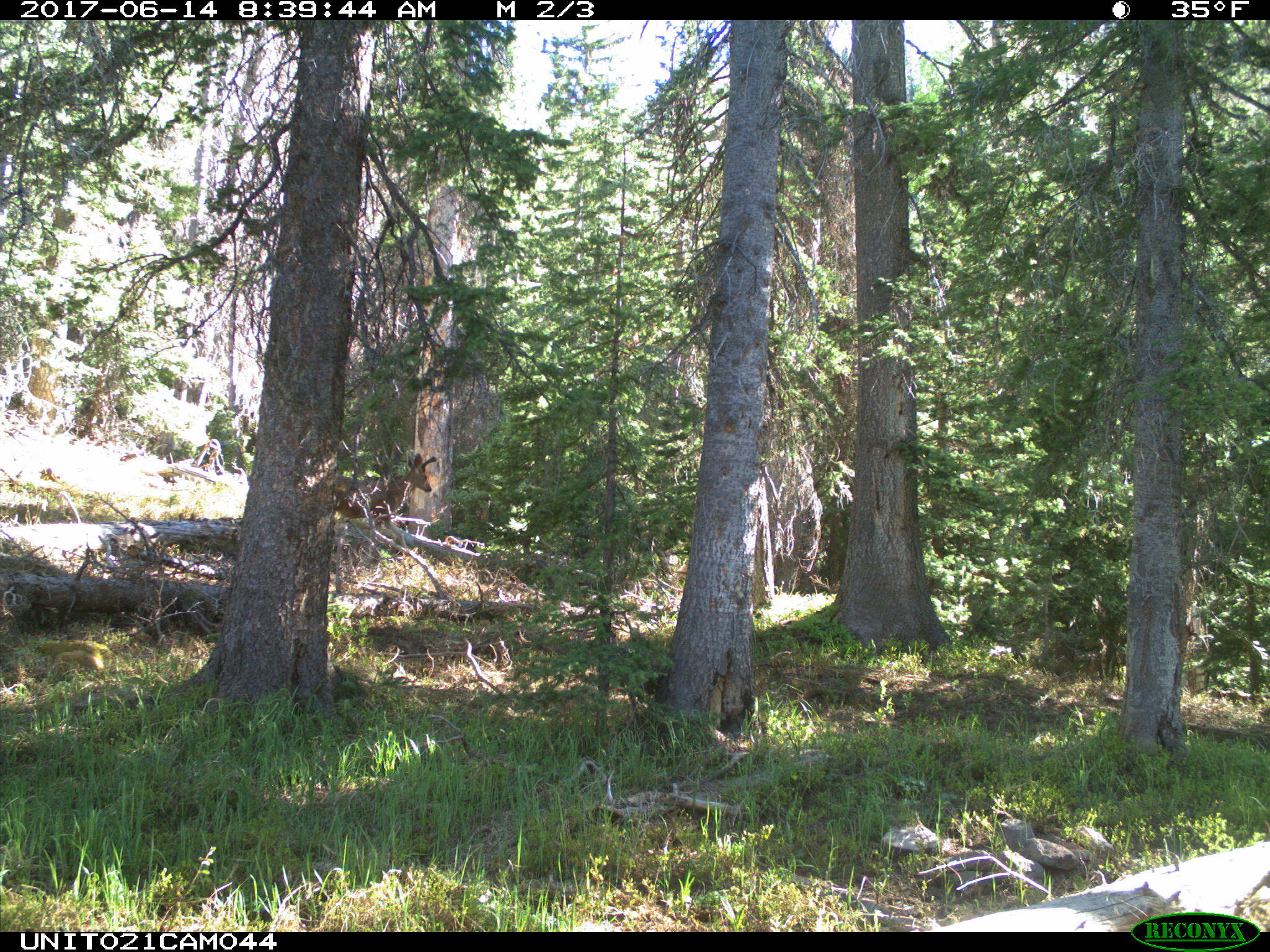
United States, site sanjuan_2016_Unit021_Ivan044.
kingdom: Animalia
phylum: Chordata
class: Mammalia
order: Artiodactyla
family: Cervidae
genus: Odocoileus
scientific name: Odocoileus hemionus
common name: mule deer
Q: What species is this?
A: Odocoileus hemionus (mule deer).